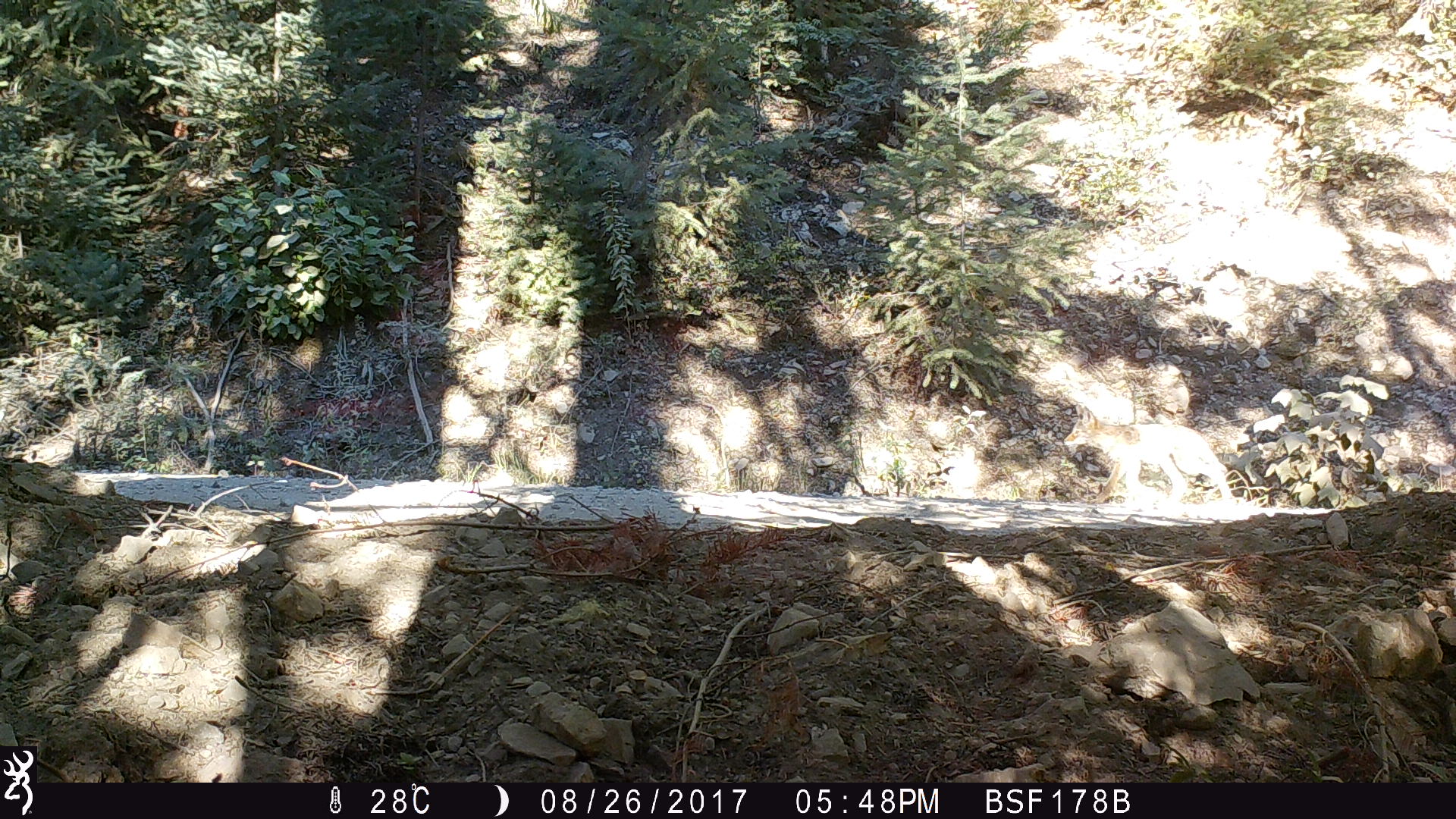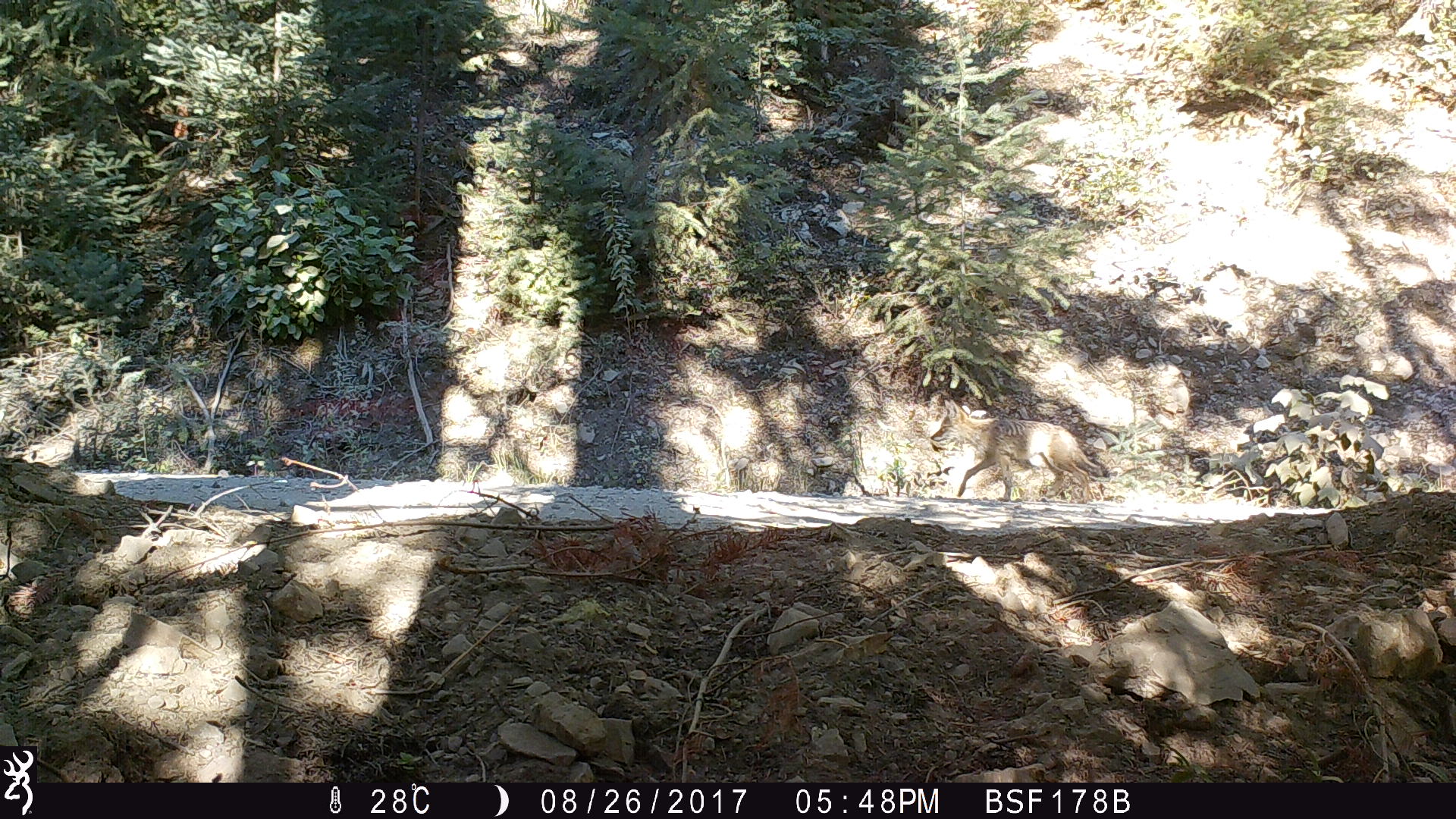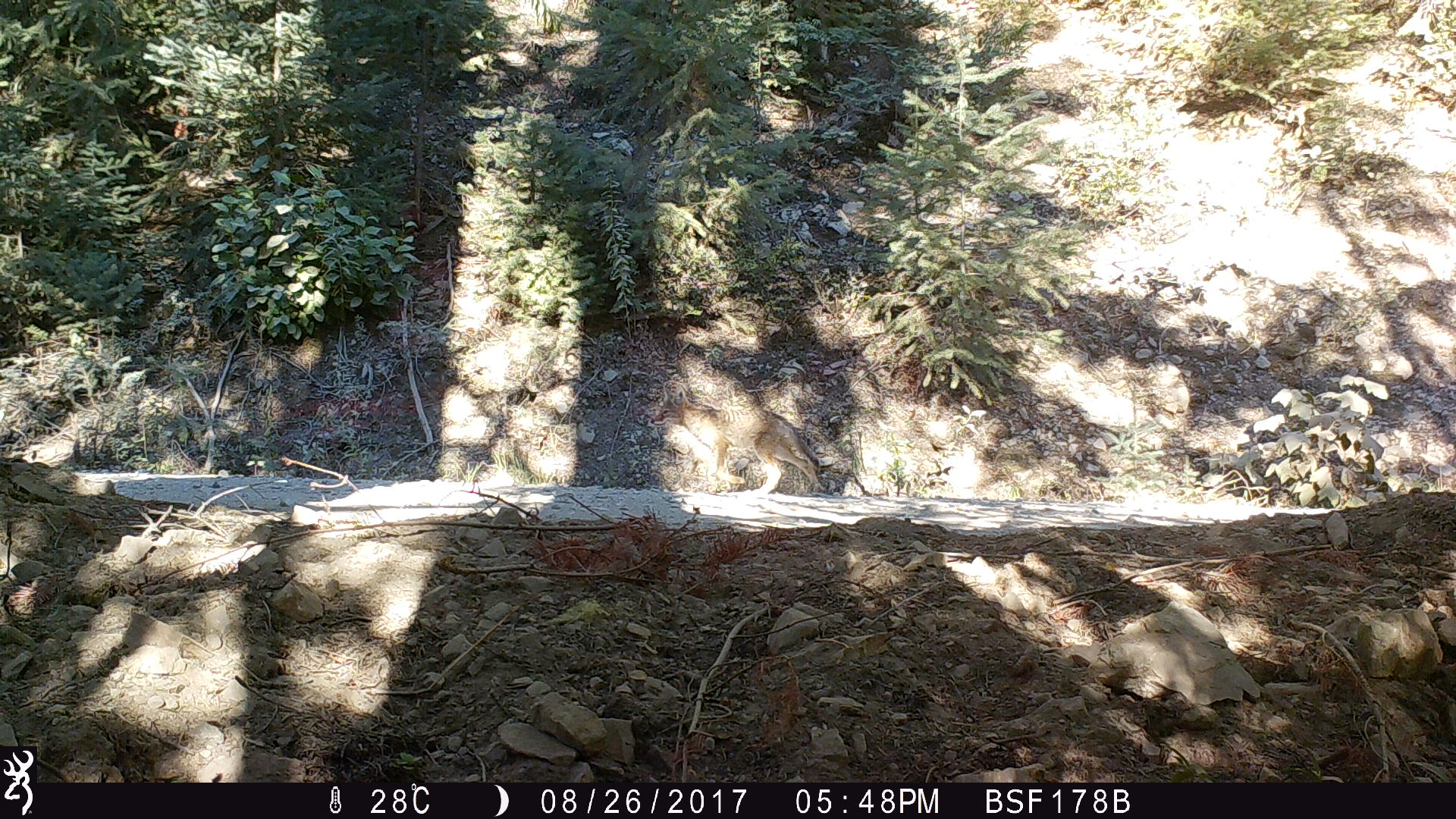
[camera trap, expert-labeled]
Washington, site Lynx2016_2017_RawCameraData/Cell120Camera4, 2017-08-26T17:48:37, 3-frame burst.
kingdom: Animalia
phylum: Chordata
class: Mammalia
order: Carnivora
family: Canidae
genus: Canis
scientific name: Canis latrans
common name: coyote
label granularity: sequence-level